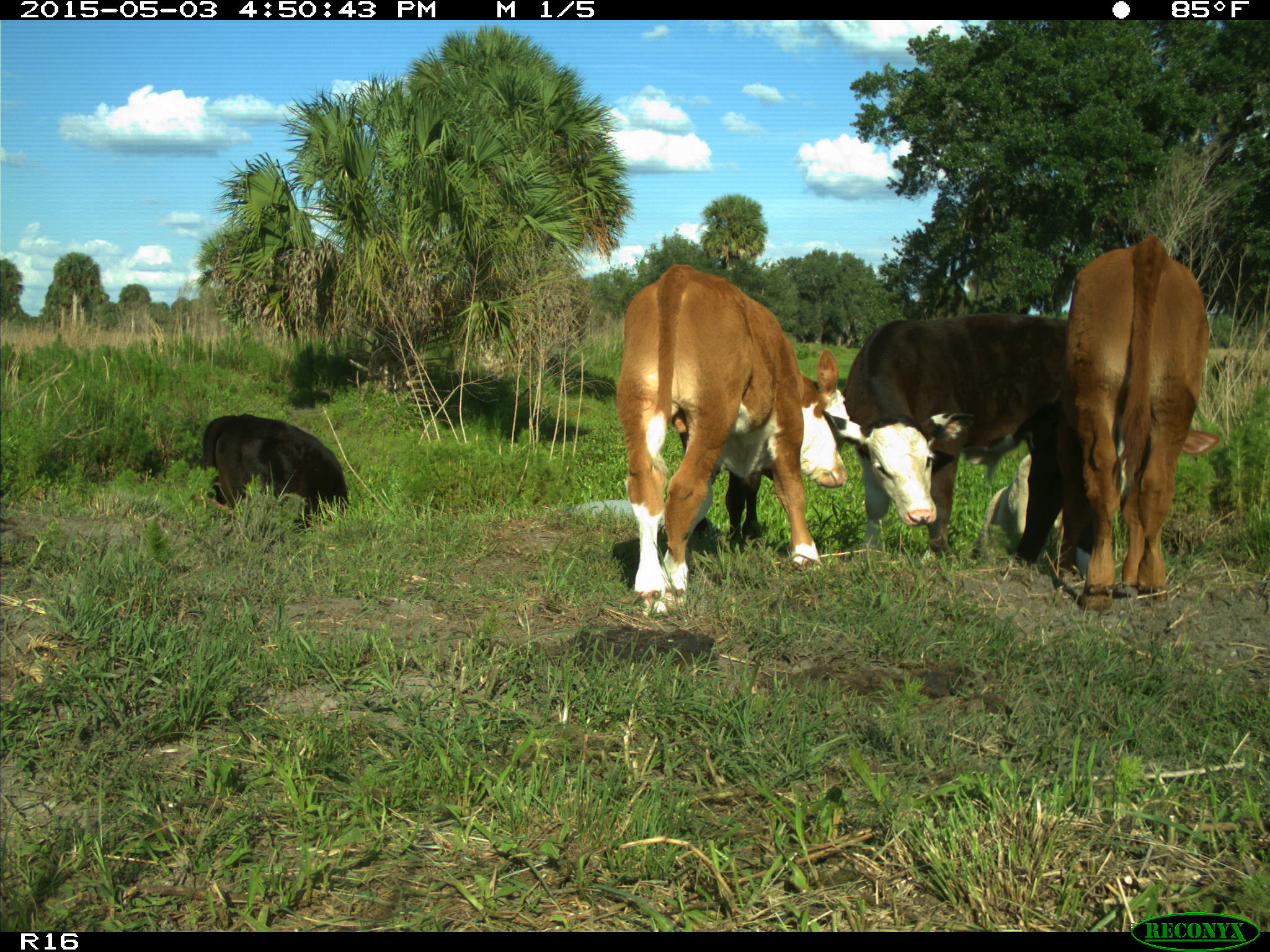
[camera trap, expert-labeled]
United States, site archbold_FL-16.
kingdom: Animalia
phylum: Chordata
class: Mammalia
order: Artiodactyla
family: Bovidae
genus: Bos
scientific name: Bos taurus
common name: domestic cow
Bos taurus (domestic cow).